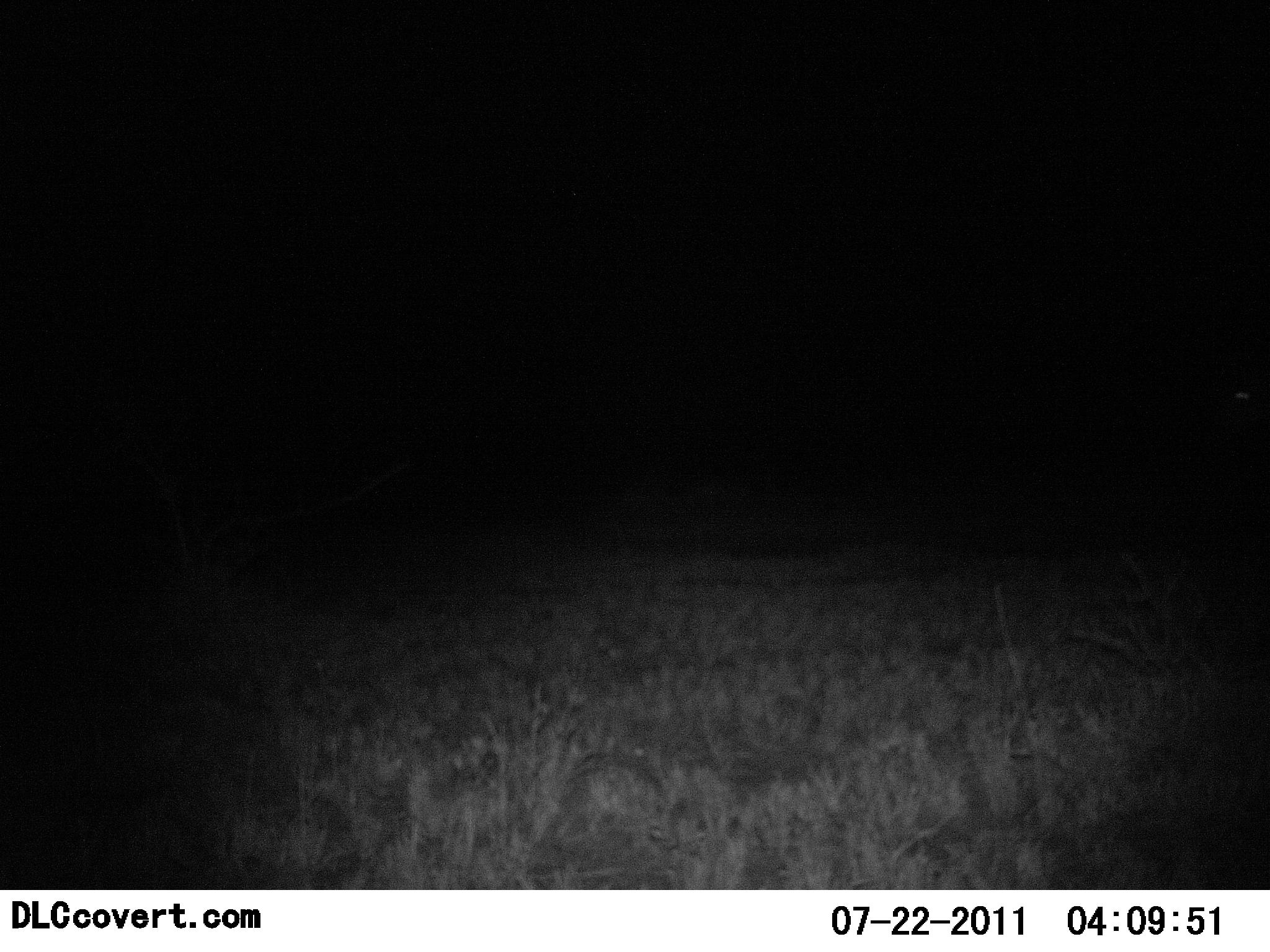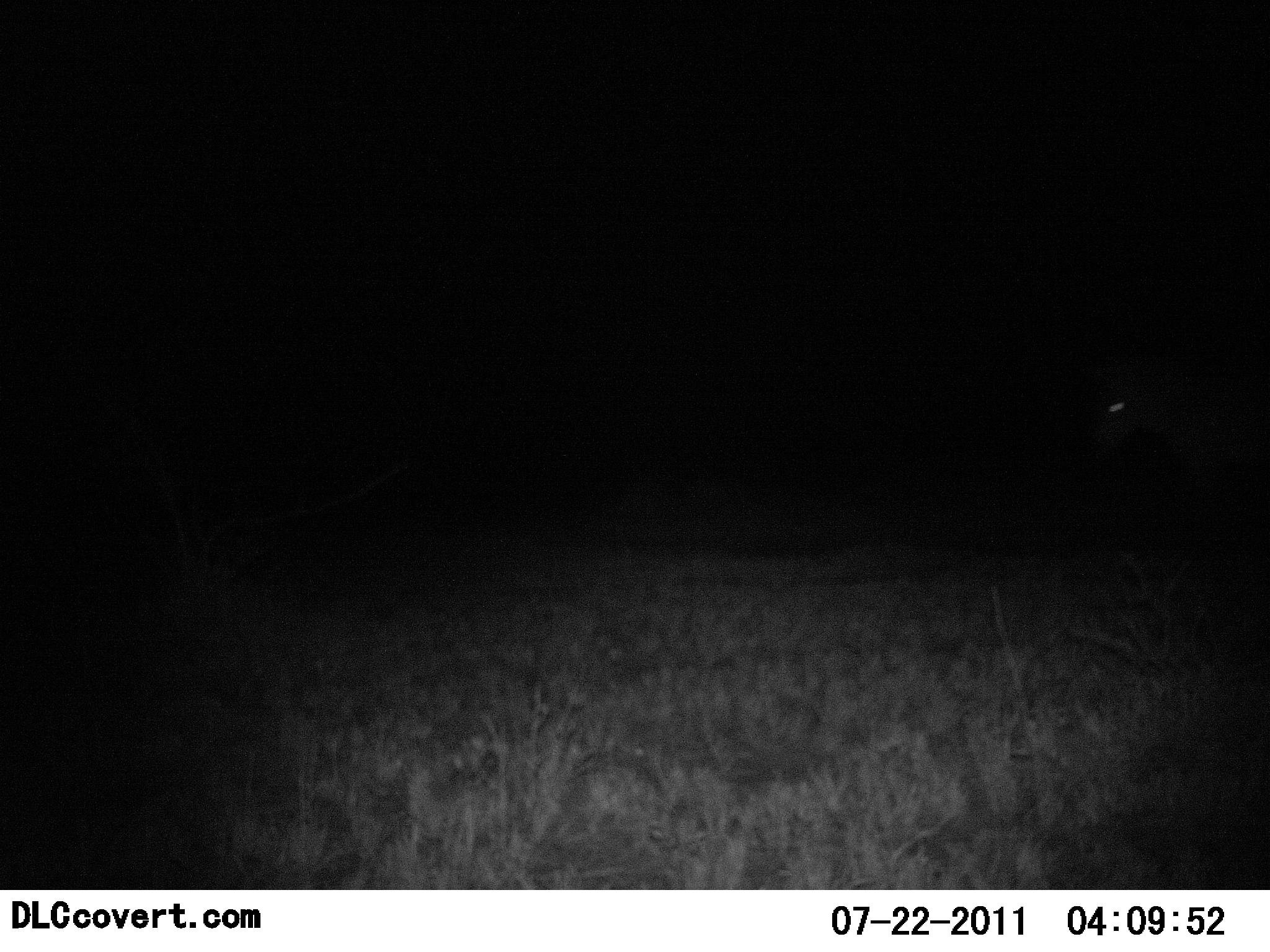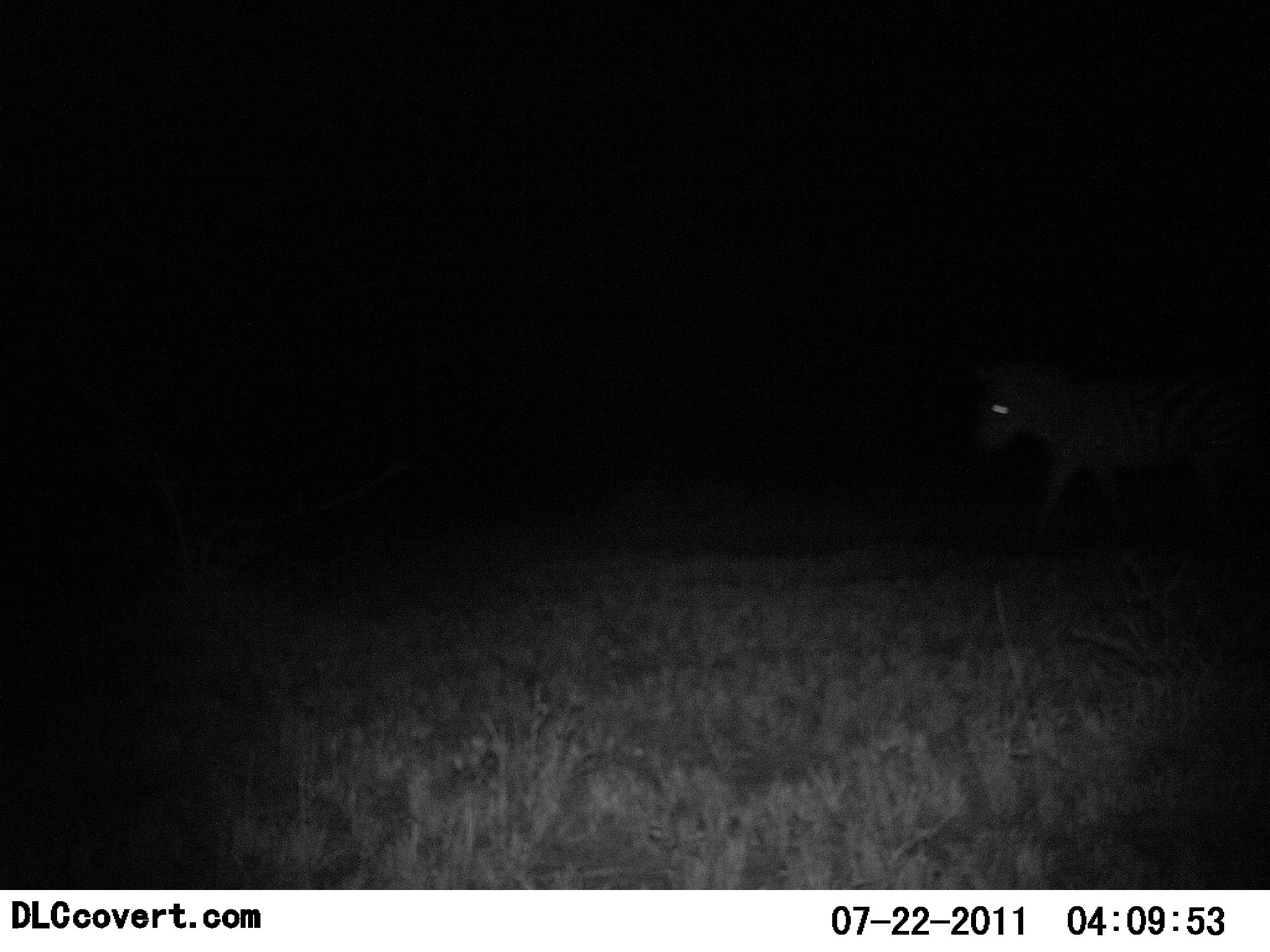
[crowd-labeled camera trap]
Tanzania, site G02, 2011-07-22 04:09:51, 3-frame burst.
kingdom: Animalia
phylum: Chordata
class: Mammalia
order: Perissodactyla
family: Equidae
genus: Equus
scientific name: Equus quagga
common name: plains zebra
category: zebra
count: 1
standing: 0%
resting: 0%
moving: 100%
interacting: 0%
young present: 0%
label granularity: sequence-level